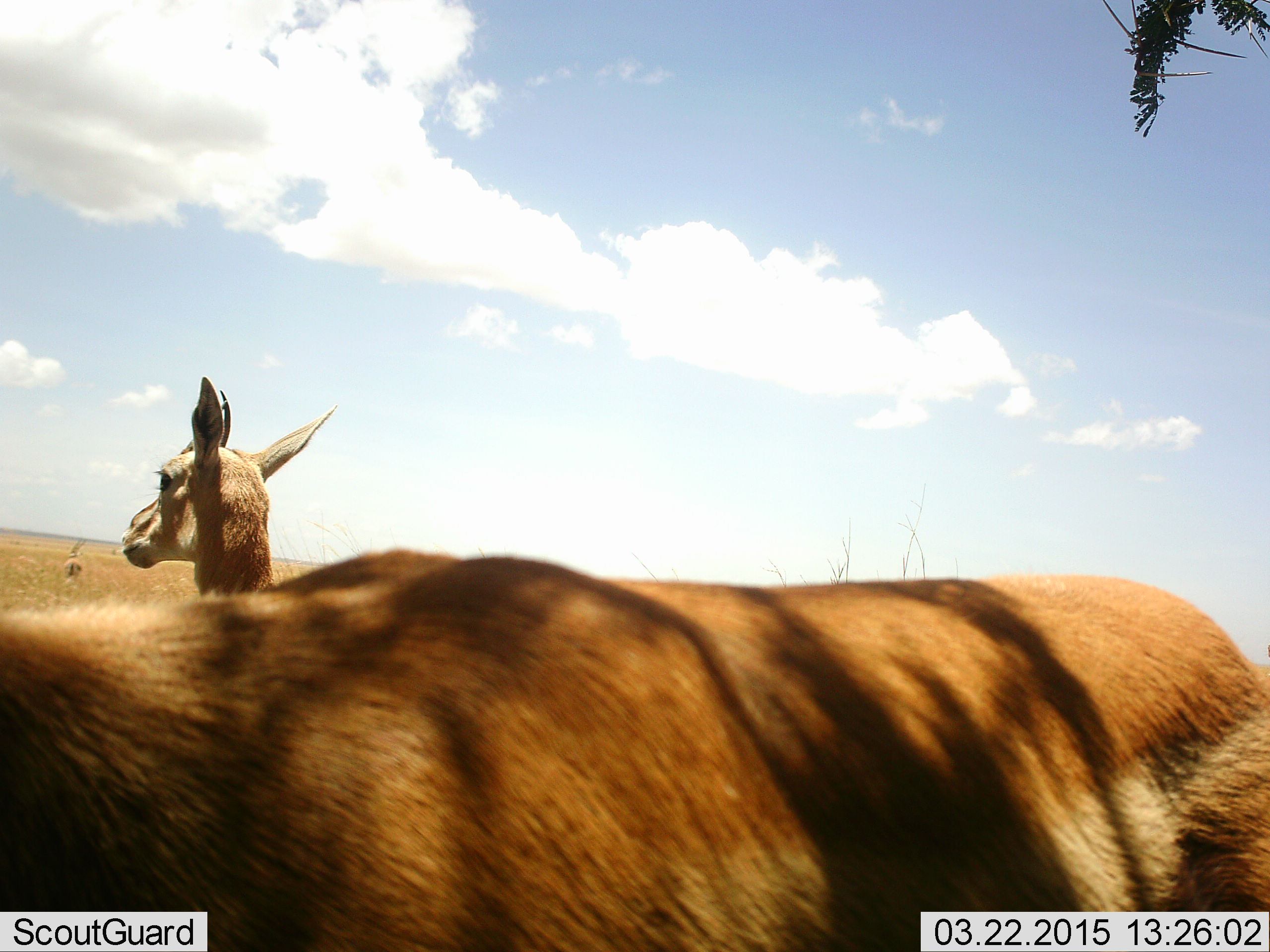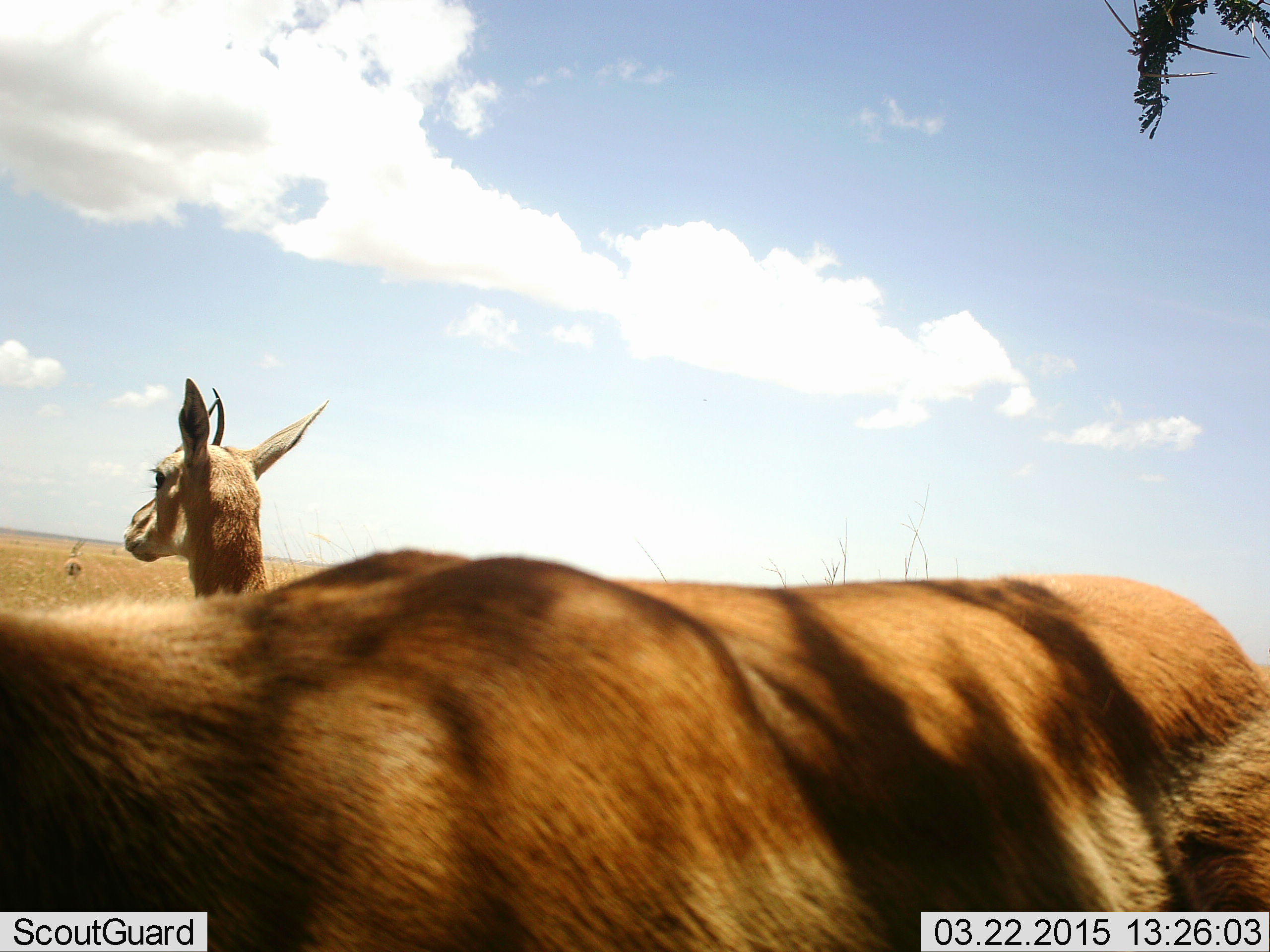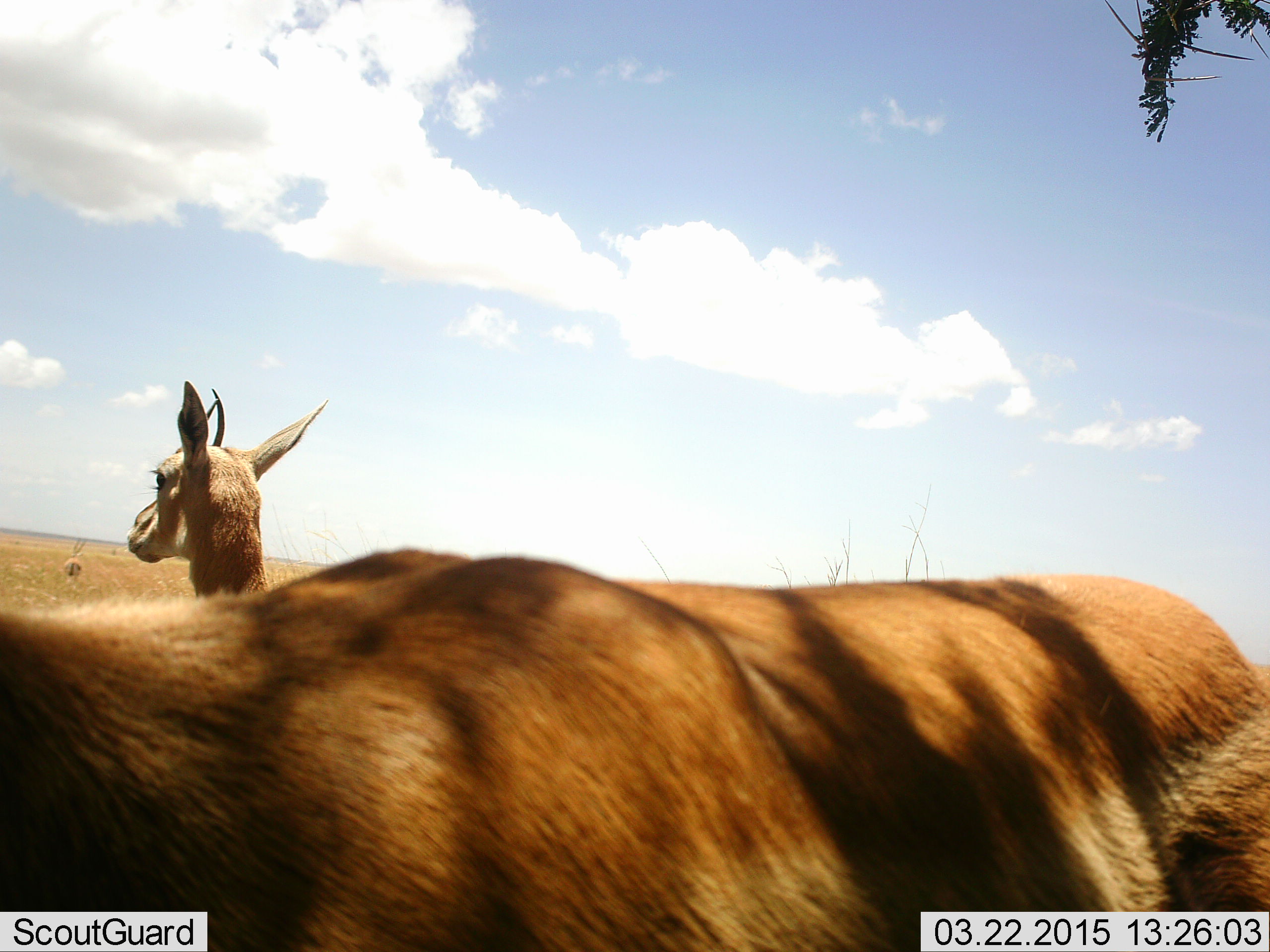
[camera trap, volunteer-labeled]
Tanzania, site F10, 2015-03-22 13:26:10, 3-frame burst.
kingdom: Animalia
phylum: Chordata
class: Mammalia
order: Artiodactyla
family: Bovidae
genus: Eudorcas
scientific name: Eudorcas thomsonii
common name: thomson's gazelle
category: gazellethomsons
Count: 3.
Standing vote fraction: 100%.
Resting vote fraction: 0%.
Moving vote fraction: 0%.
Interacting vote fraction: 0%.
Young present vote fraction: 10%.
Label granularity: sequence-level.